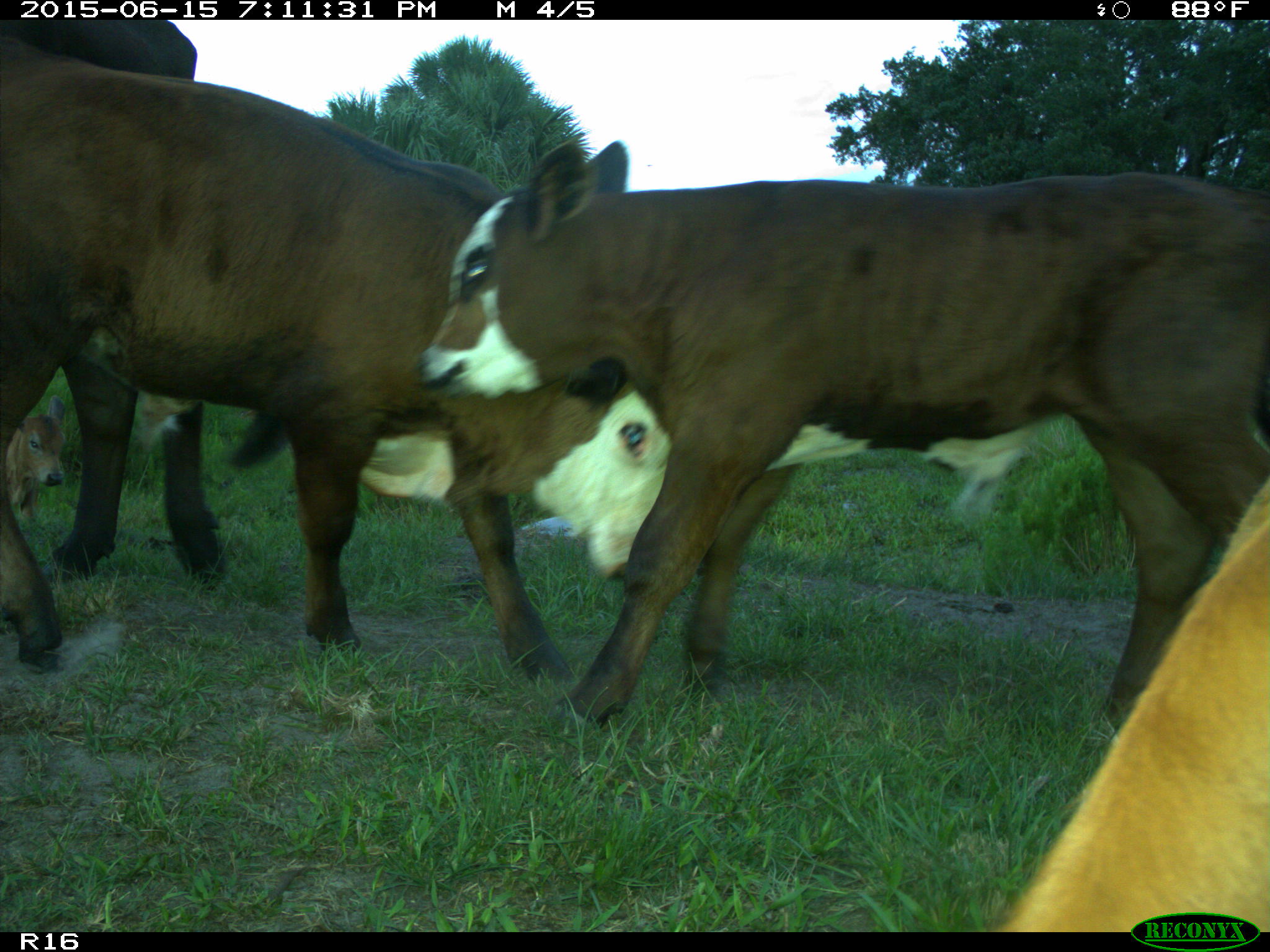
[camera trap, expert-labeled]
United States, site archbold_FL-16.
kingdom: Animalia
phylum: Chordata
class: Mammalia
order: Artiodactyla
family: Bovidae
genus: Bos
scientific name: Bos taurus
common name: domestic cow